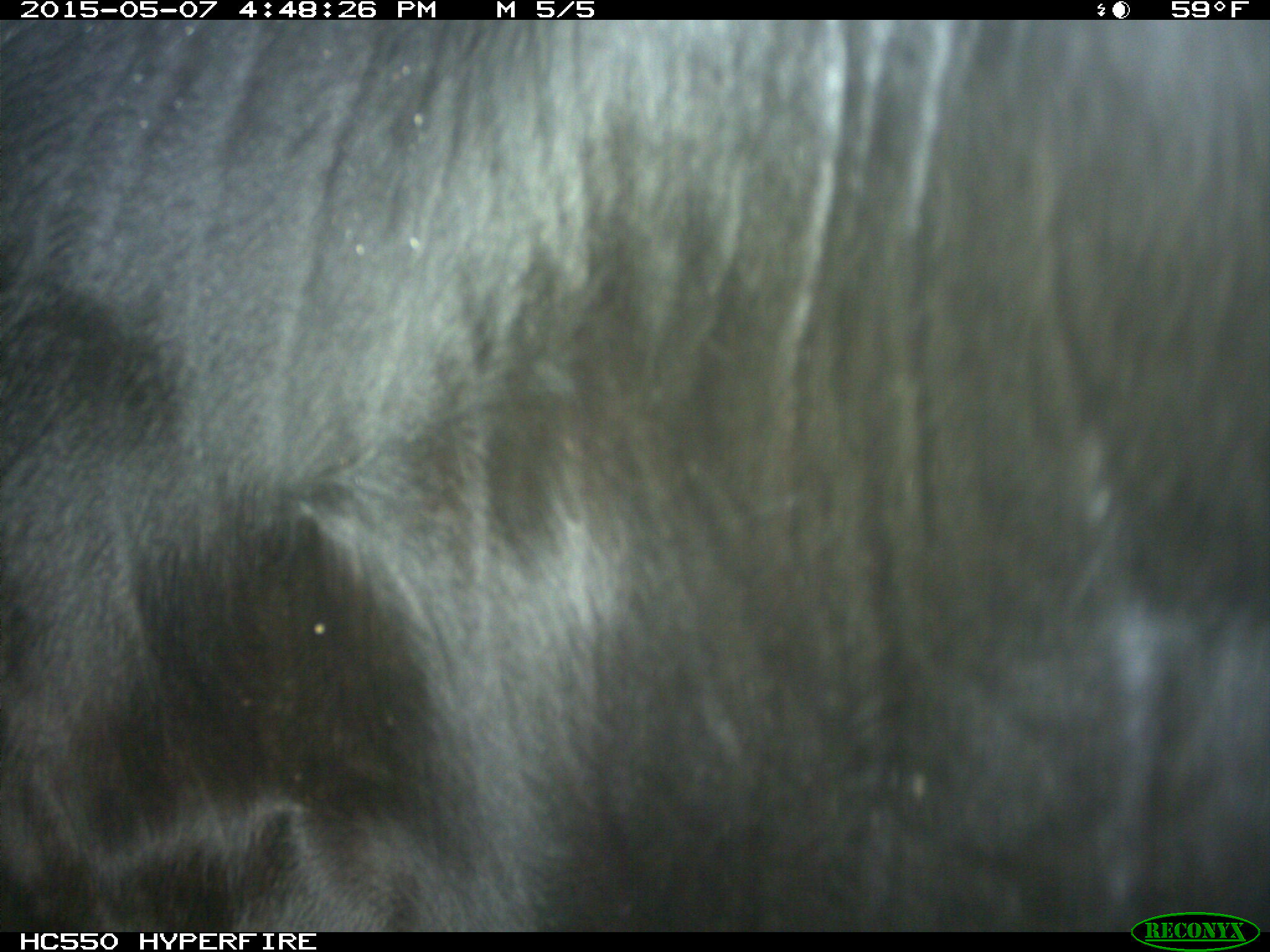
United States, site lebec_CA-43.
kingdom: Animalia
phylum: Chordata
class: Mammalia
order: Artiodactyla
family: Bovidae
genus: Bos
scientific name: Bos taurus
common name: domestic cow